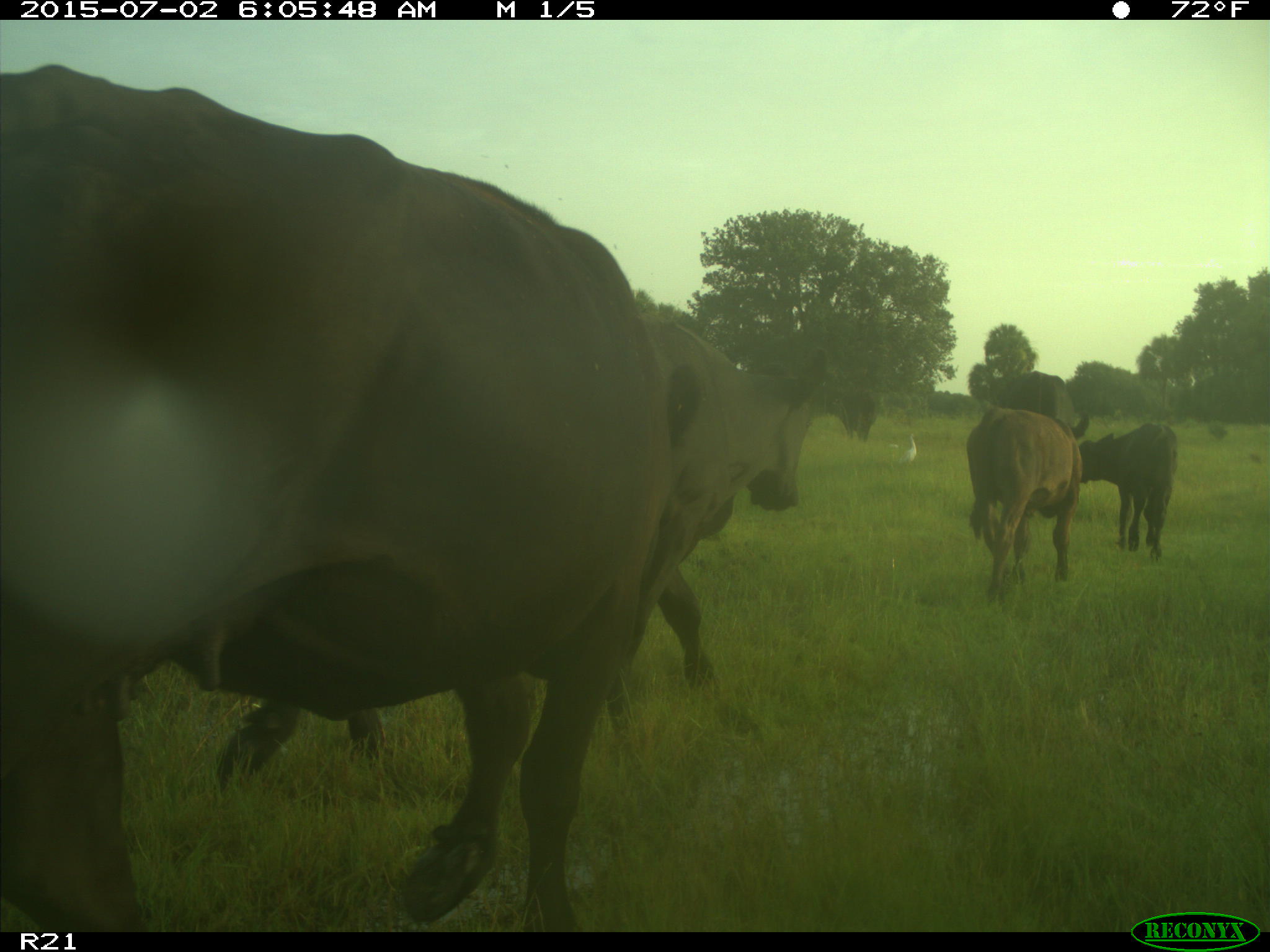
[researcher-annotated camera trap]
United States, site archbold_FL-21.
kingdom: Animalia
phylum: Chordata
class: Mammalia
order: Artiodactyla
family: Bovidae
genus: Bos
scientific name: Bos taurus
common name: domestic cow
Bos taurus (domestic cow).